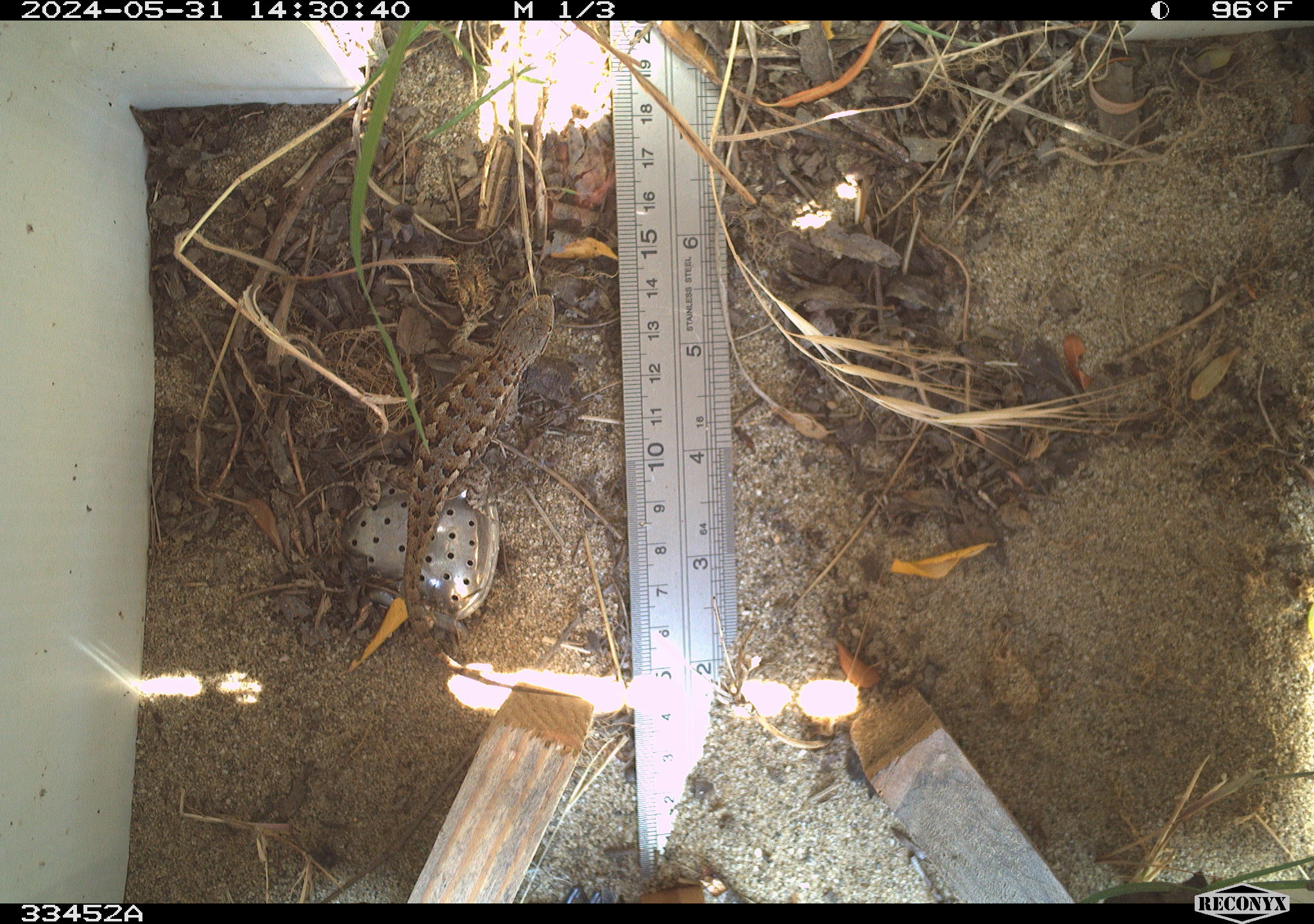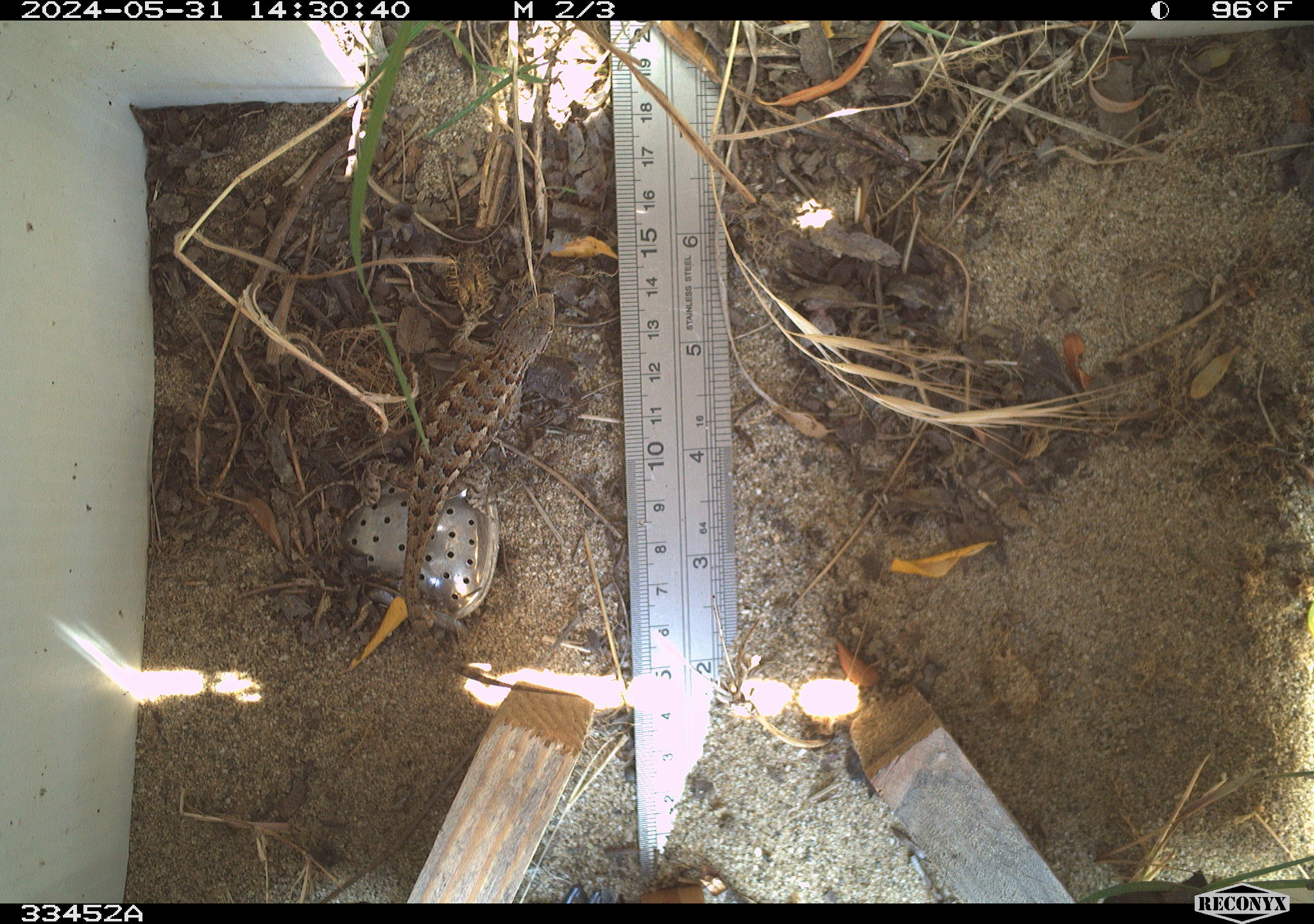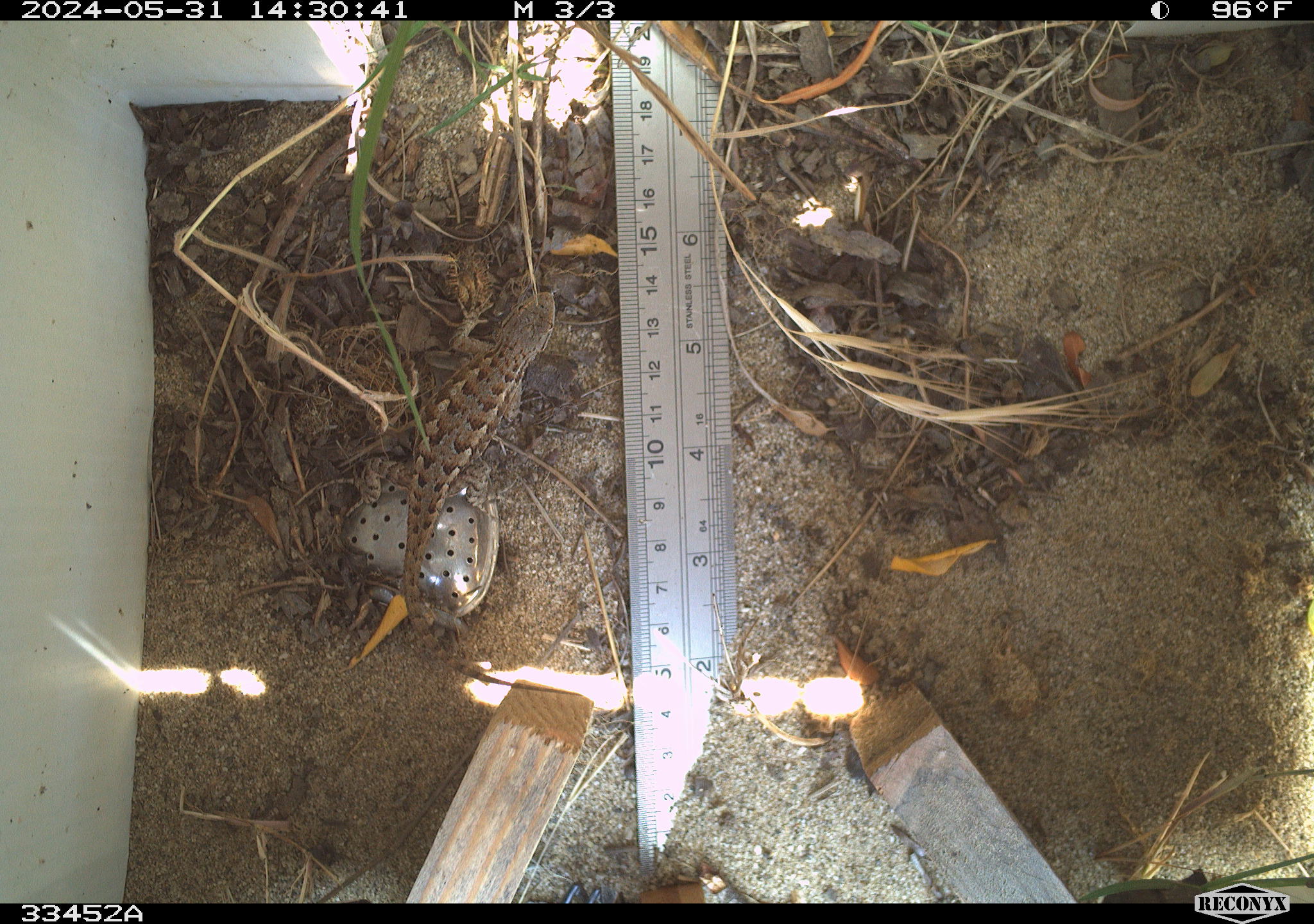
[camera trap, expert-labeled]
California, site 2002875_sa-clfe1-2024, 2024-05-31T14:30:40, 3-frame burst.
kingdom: Animalia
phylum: Chordata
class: Reptilia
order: Squamata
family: Phrynosomatidae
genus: Sceloporus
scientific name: Sceloporus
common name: spiny lizards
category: sceloporus species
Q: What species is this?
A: Sceloporus species (spiny lizards) (Sceloporus).